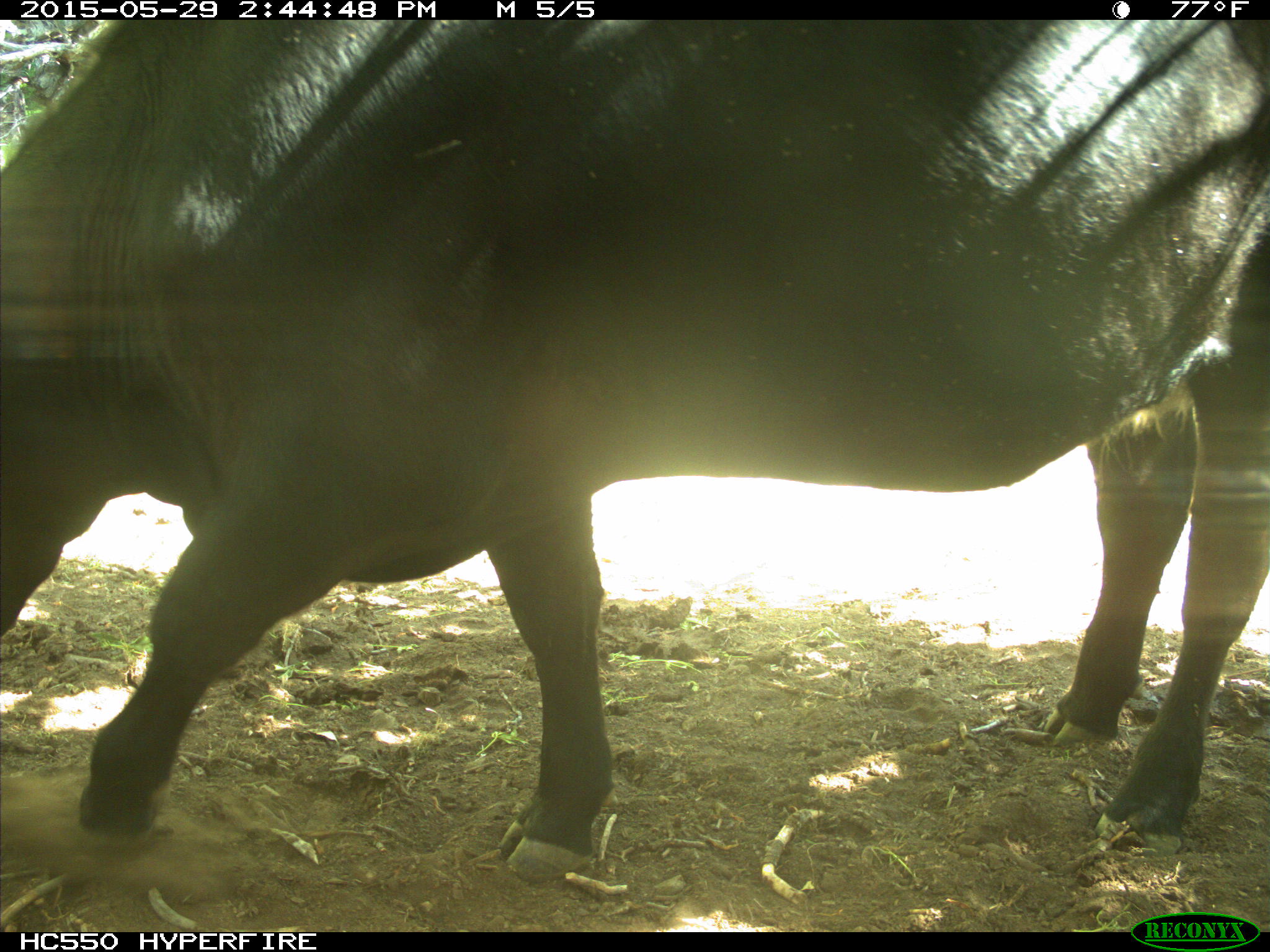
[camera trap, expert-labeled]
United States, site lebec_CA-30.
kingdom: Animalia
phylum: Chordata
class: Mammalia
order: Artiodactyla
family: Bovidae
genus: Bos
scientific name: Bos taurus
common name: domestic cow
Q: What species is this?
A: Bos taurus (domestic cow).